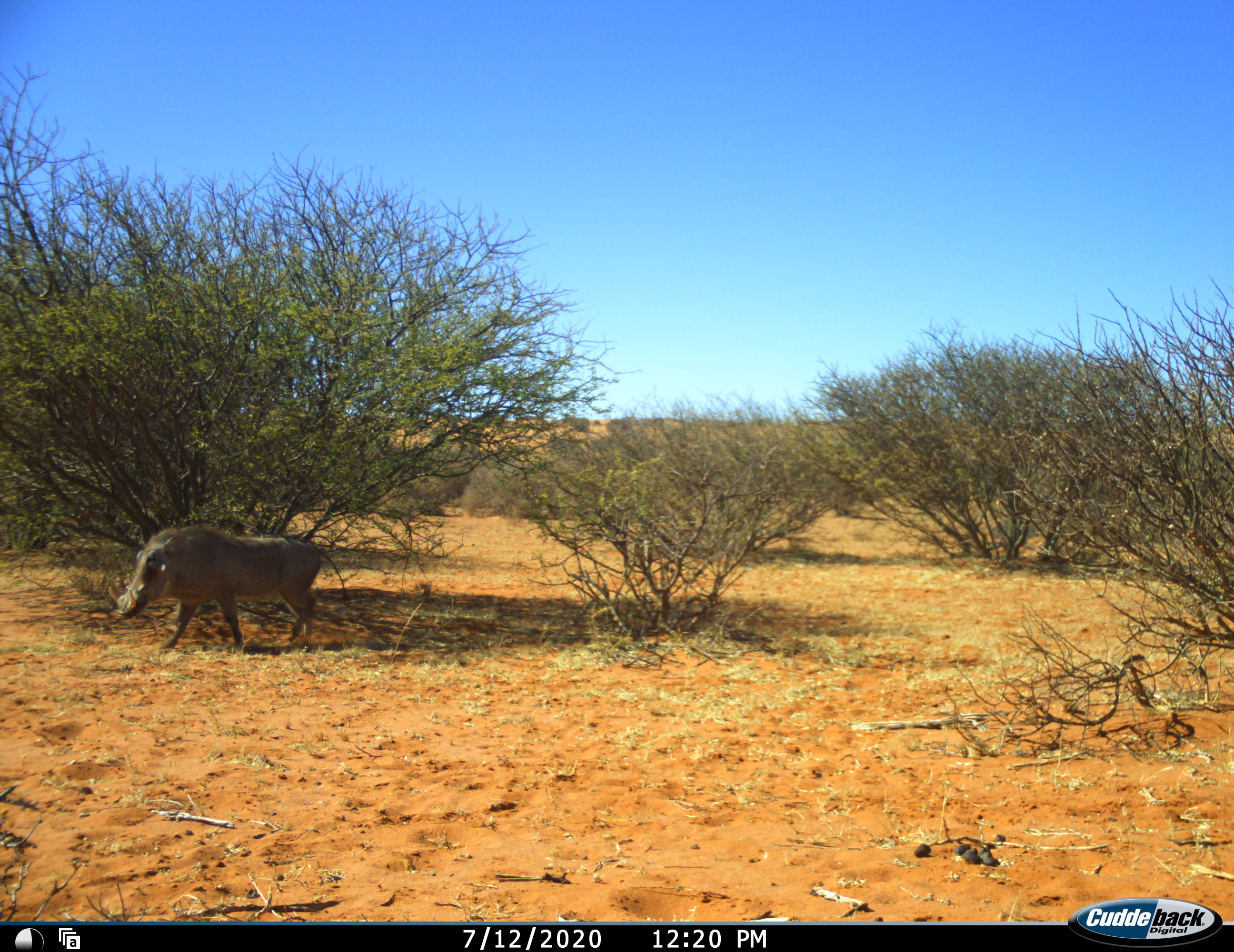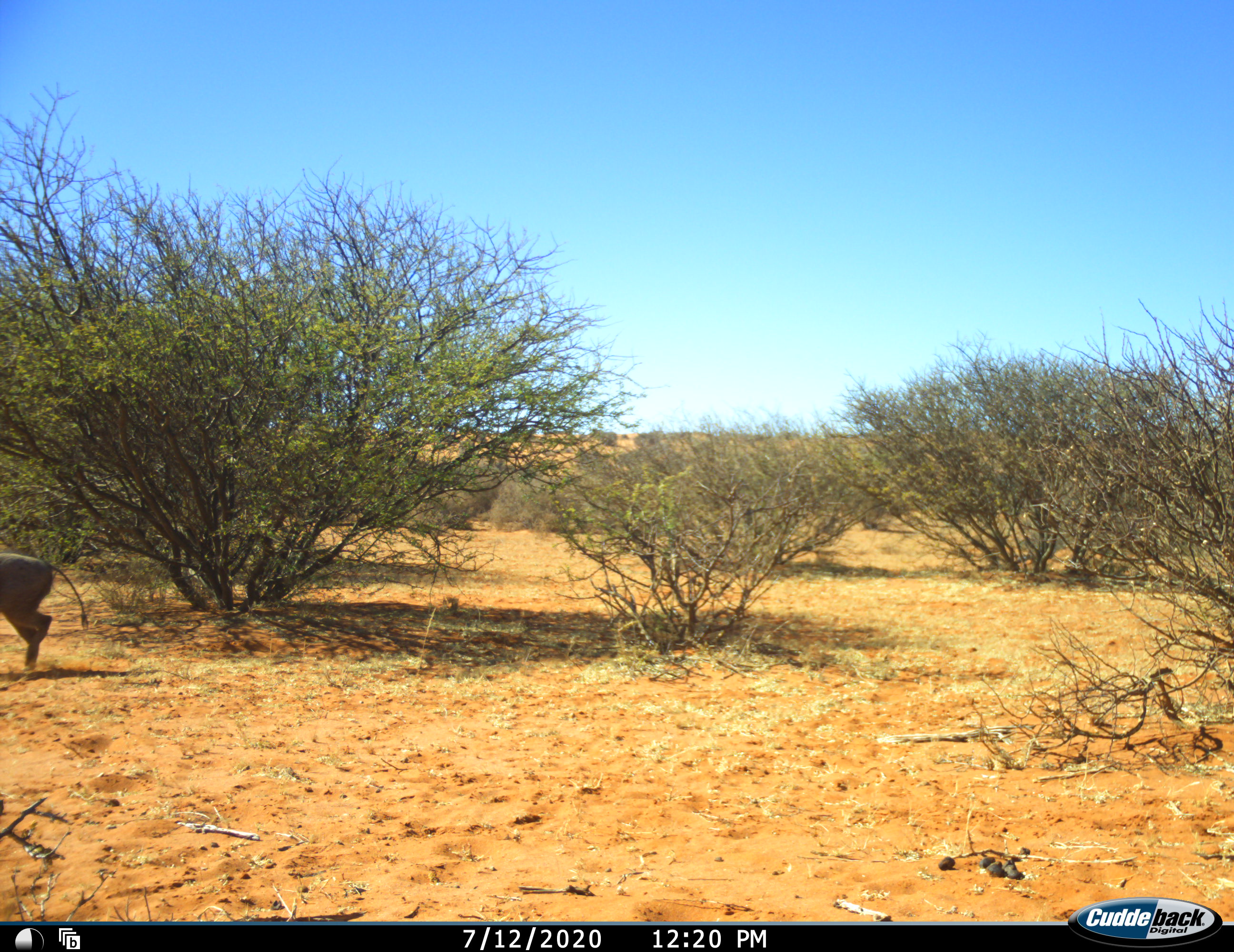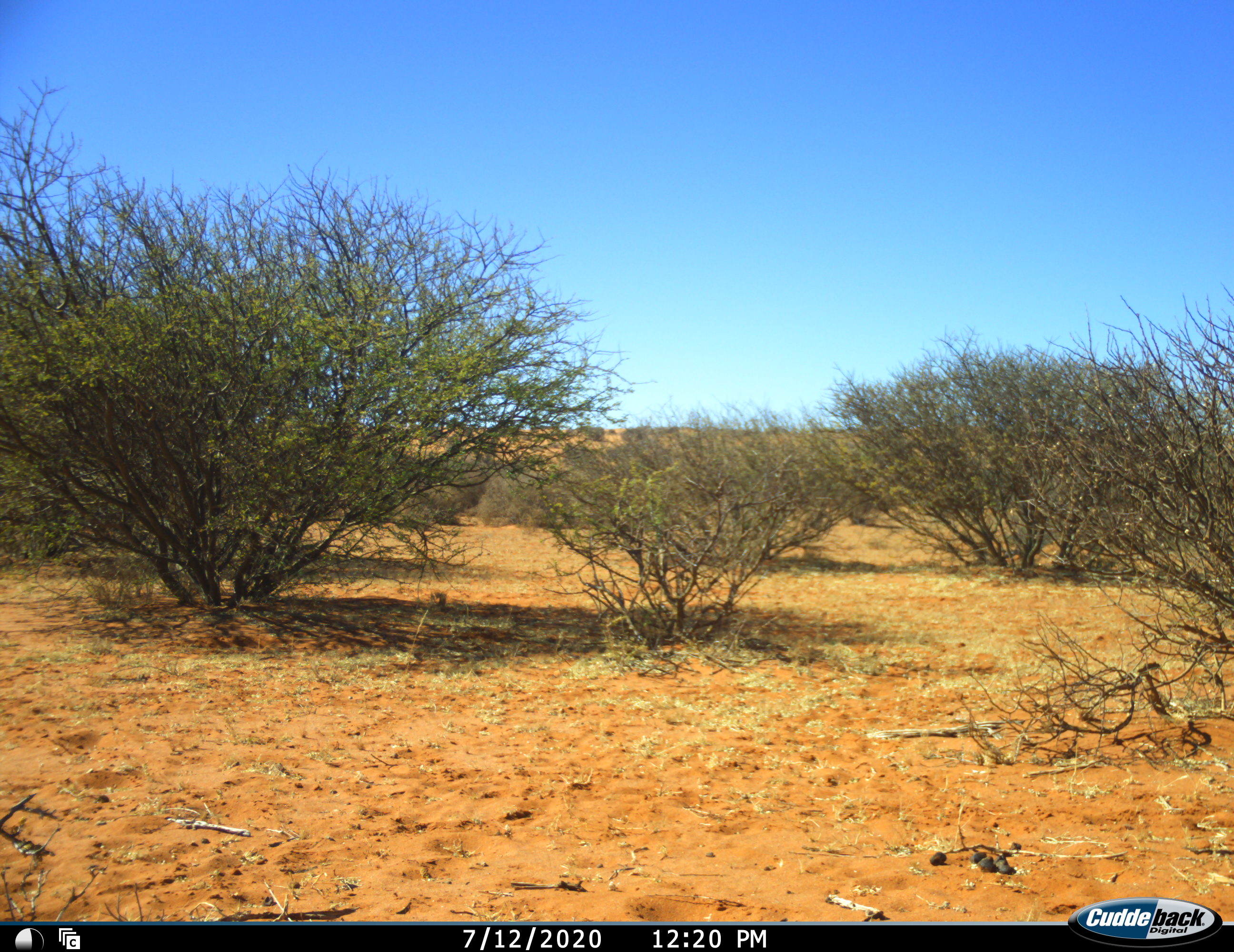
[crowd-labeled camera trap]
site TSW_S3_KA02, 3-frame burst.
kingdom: Animalia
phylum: Chordata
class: Mammalia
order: Artiodactyla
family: Suidae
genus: Phacochoerus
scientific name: Phacochoerus africanus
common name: warthog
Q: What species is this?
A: Warthog (Phacochoerus africanus).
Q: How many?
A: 1.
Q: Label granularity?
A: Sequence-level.